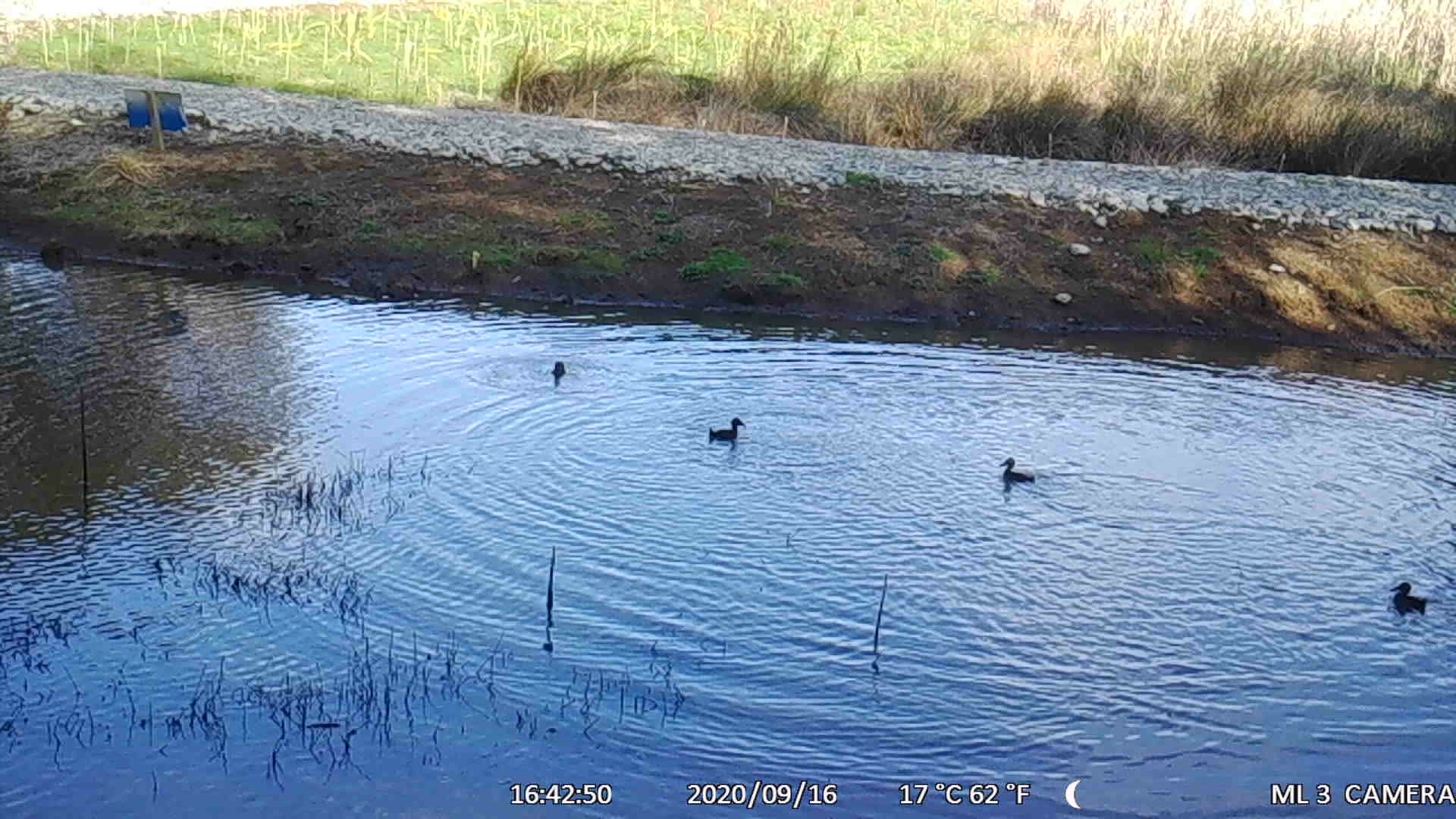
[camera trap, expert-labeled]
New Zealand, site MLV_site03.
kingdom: Animalia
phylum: Chordata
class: Aves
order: Anseriformes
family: Anatidae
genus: Anas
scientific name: Anas chlorotis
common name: brown teal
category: pateke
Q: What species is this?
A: Pateke (brown teal) (Anas chlorotis).